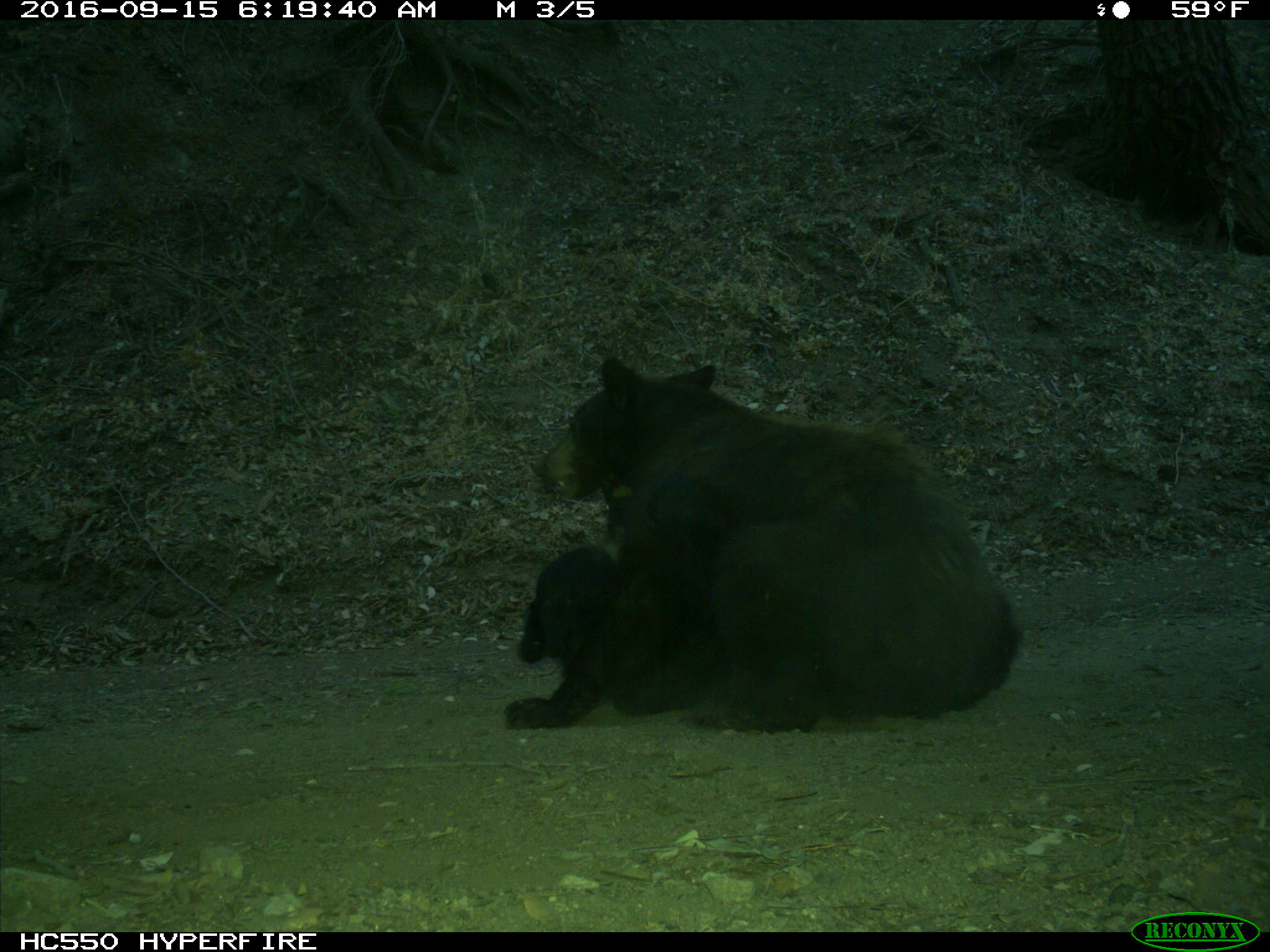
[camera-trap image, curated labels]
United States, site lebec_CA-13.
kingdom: Animalia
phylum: Chordata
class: Mammalia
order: Carnivora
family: Ursidae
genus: Ursus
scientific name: Ursus americanus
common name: american black bear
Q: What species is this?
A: Ursus americanus (american black bear).